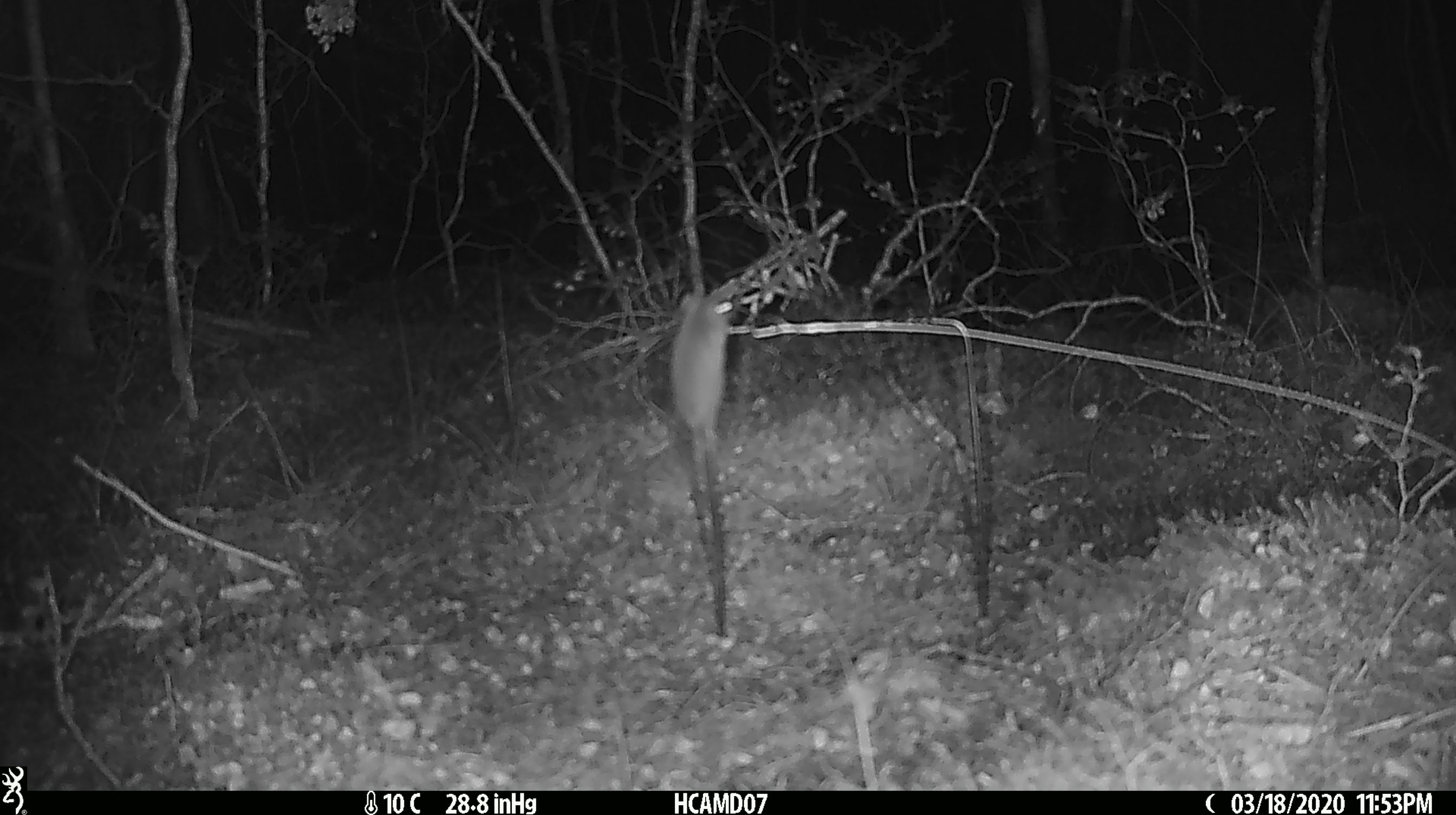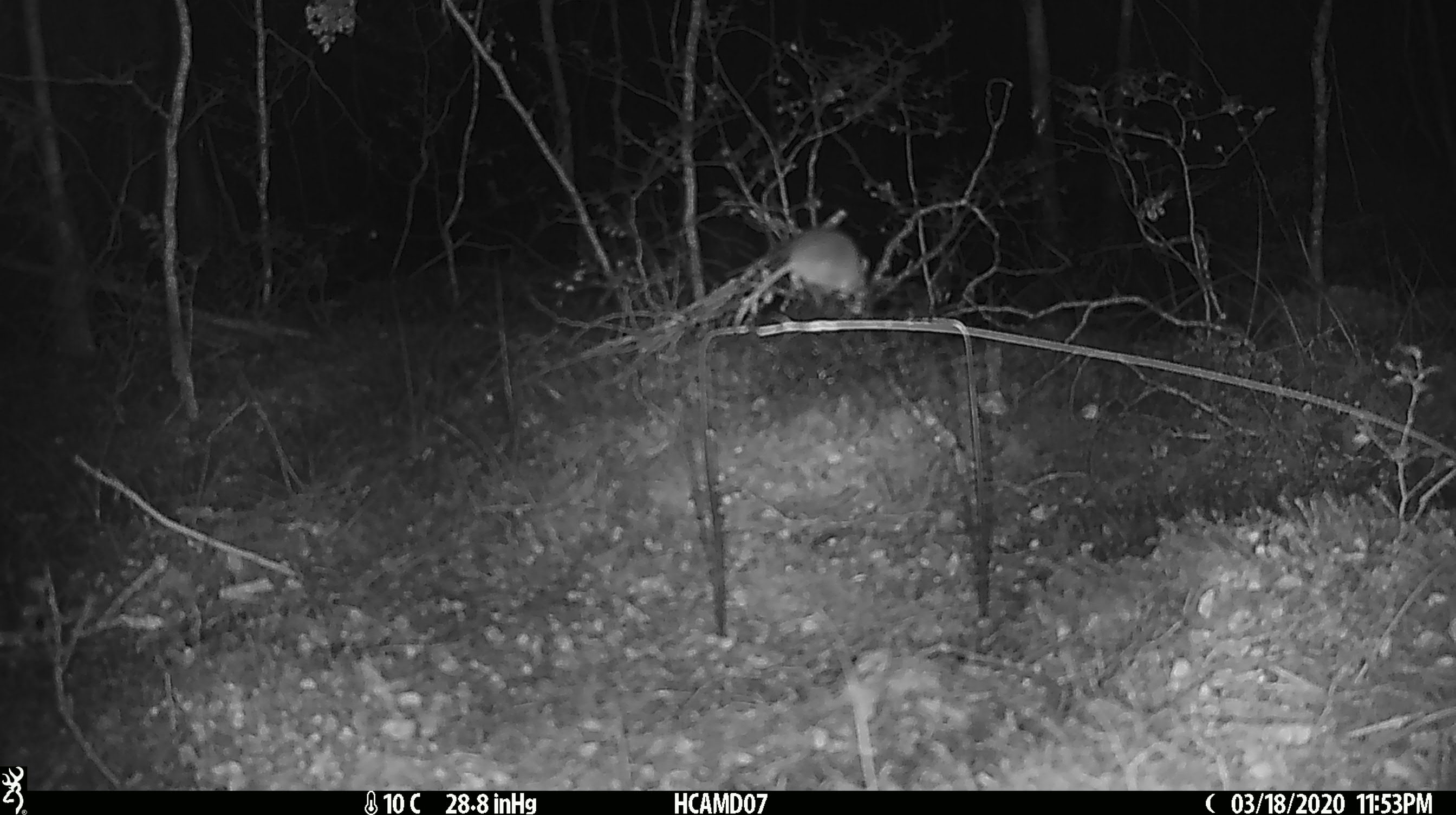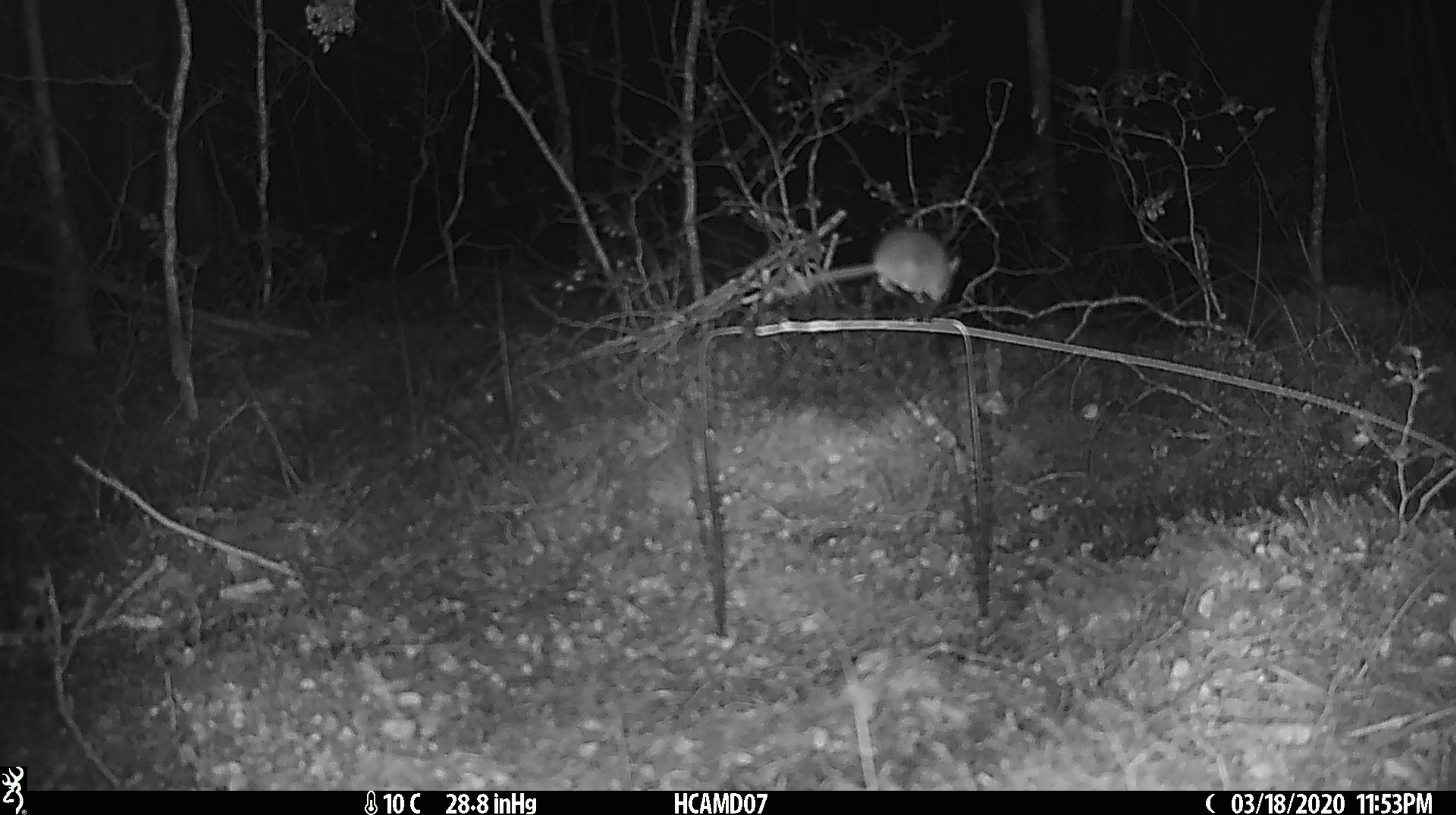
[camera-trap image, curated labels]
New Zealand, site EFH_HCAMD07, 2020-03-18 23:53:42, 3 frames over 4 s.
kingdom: Animalia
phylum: Chordata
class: Mammalia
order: Rodentia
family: Muridae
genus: Mus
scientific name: Mus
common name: mouse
Mouse (Mus).